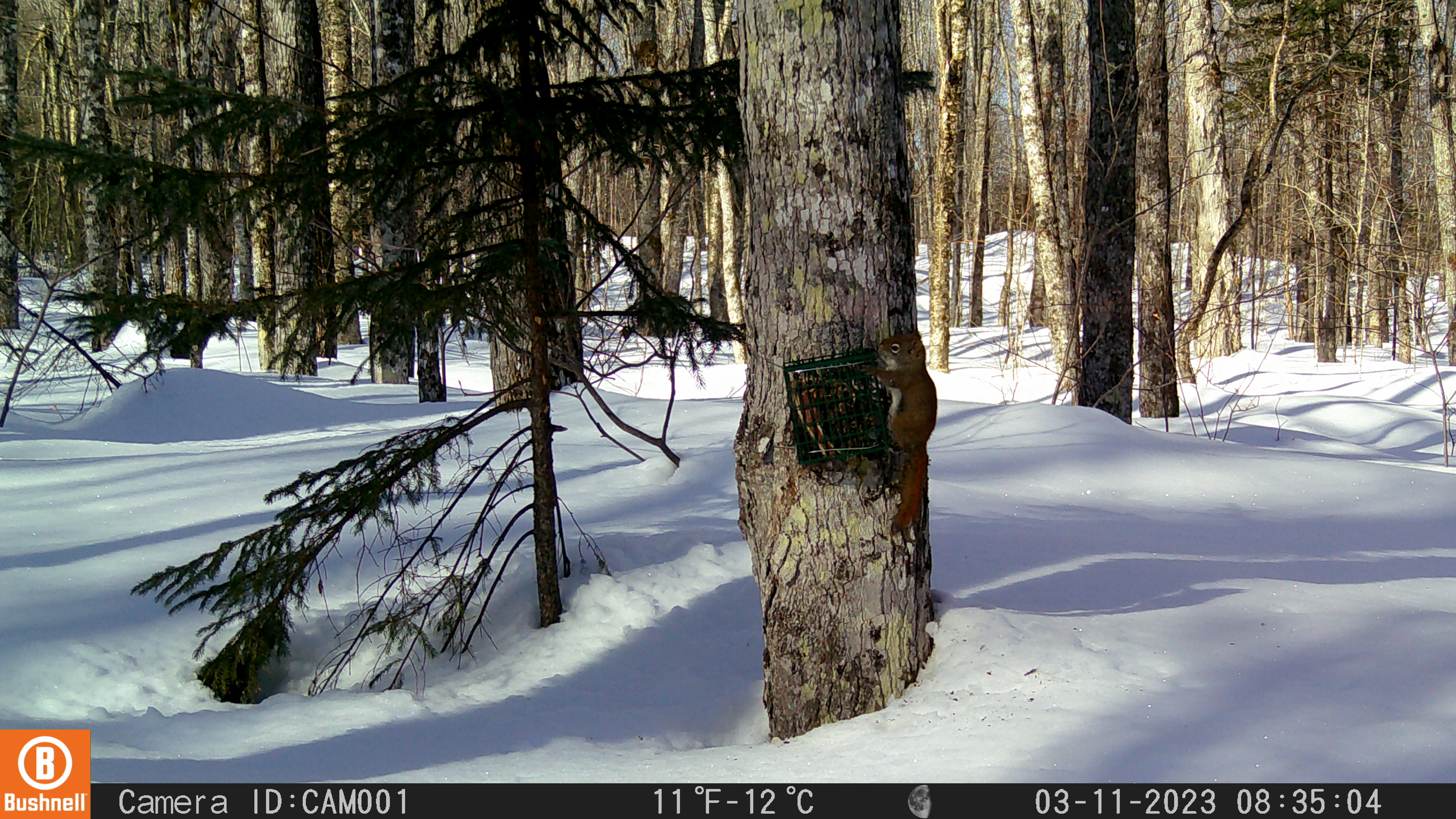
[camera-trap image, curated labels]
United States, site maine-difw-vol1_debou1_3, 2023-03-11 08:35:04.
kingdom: Animalia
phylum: Chordata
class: Mammalia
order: Rodentia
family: Sciuridae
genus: Tamiasciurus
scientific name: Tamiasciurus hudsonicus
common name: red squirrel